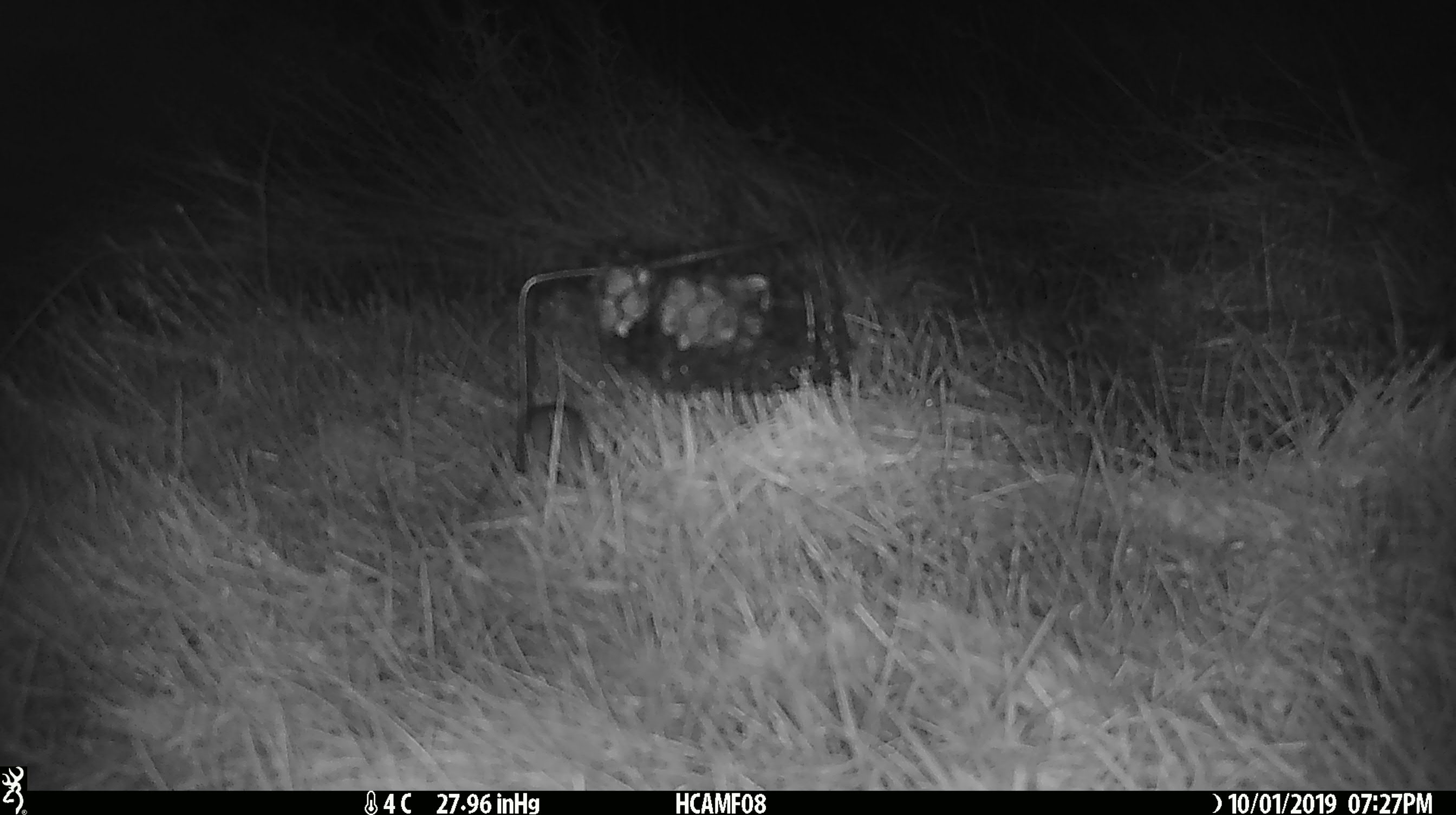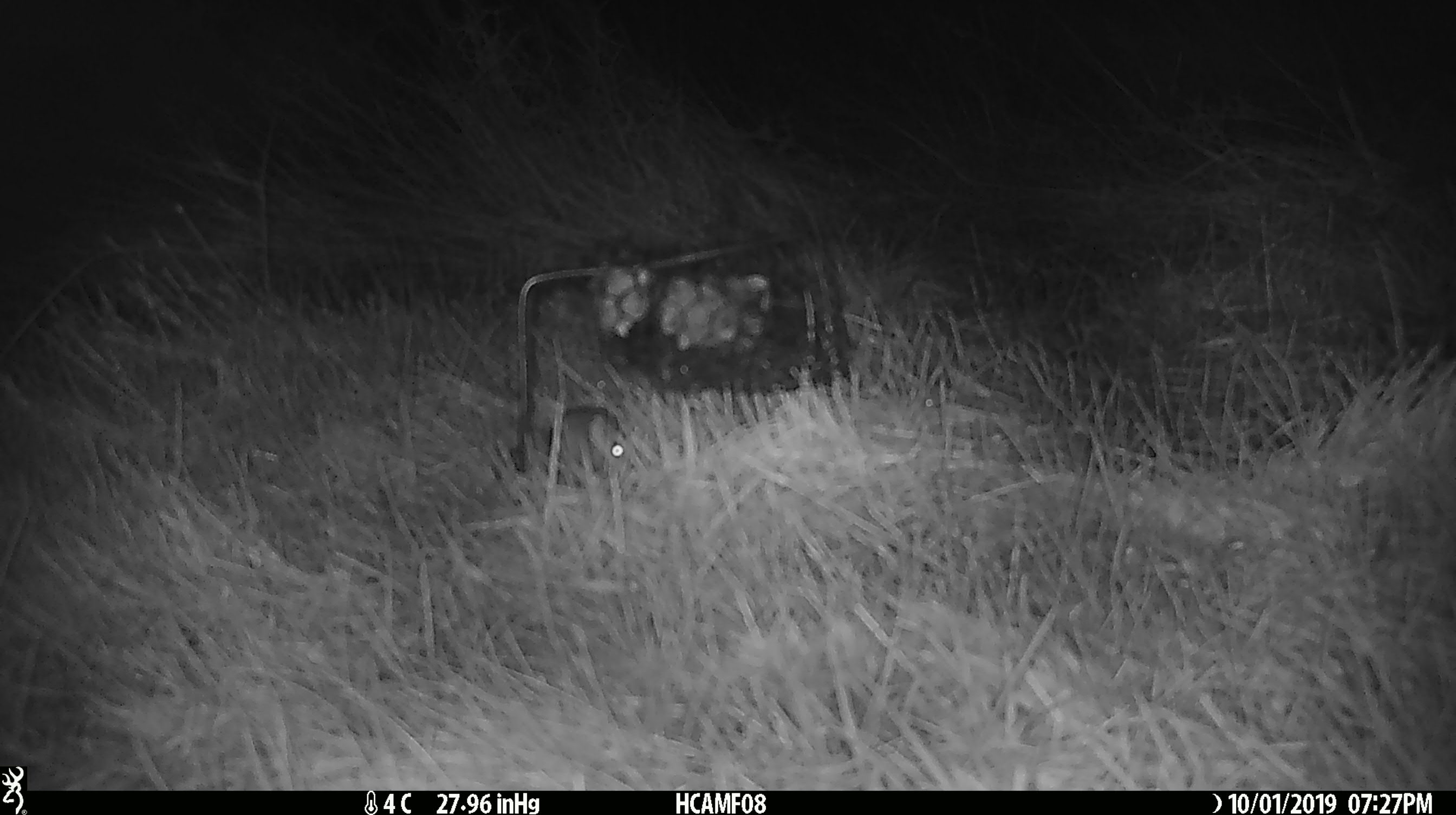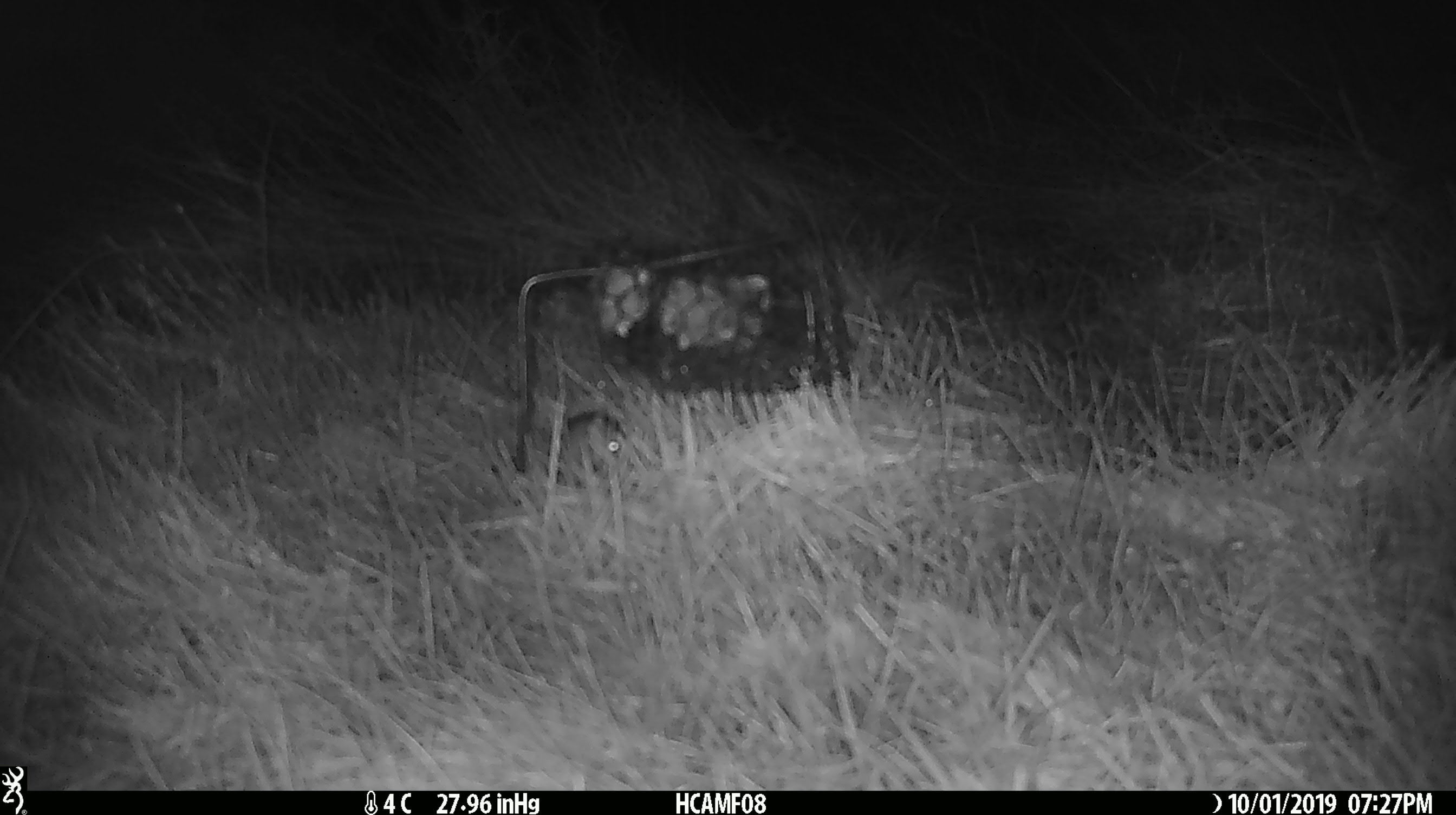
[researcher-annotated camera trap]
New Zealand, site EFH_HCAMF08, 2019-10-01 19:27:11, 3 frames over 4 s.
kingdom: Animalia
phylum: Chordata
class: Mammalia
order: Rodentia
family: Muridae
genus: Mus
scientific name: Mus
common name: mouse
Mouse (Mus).